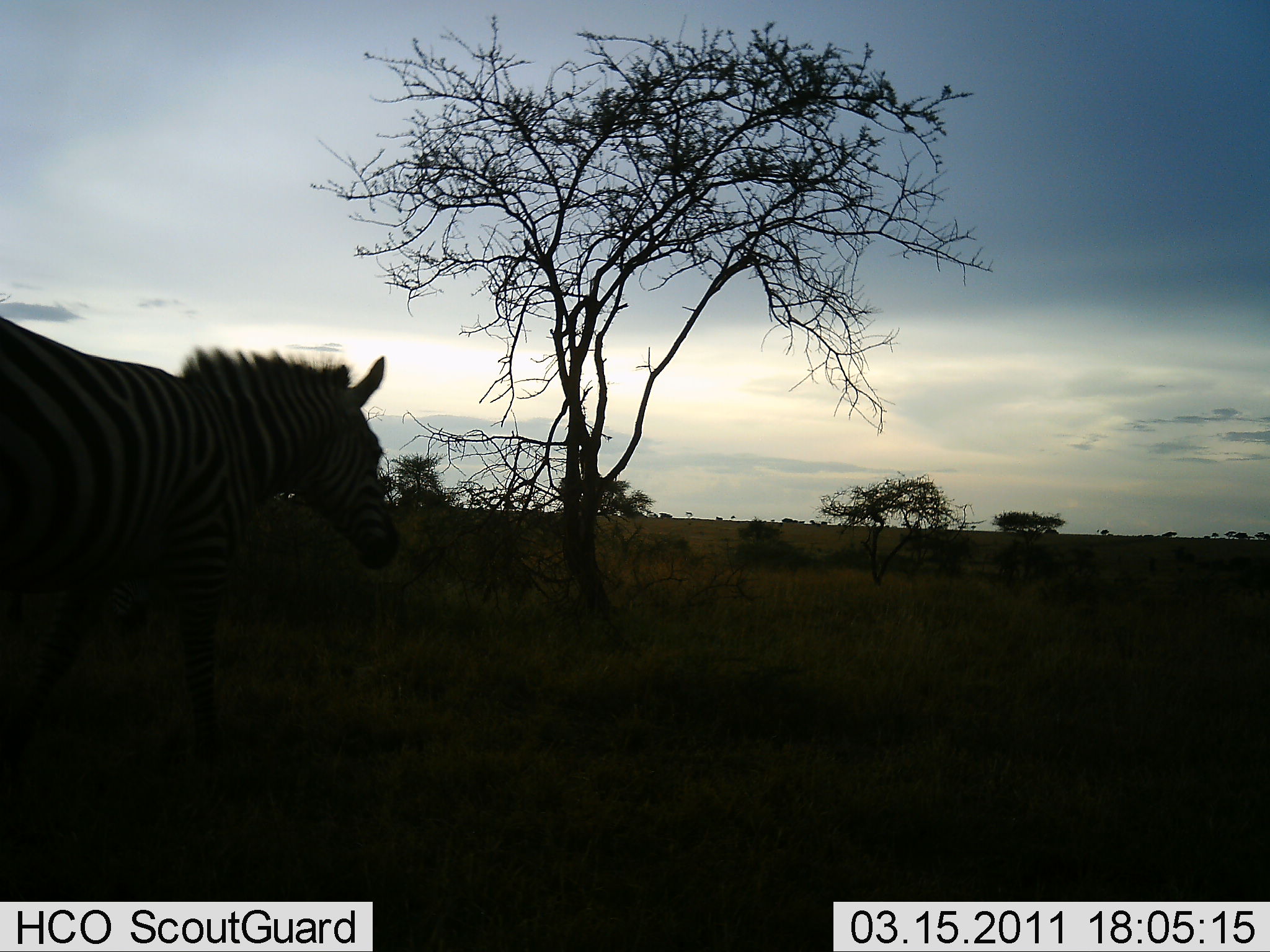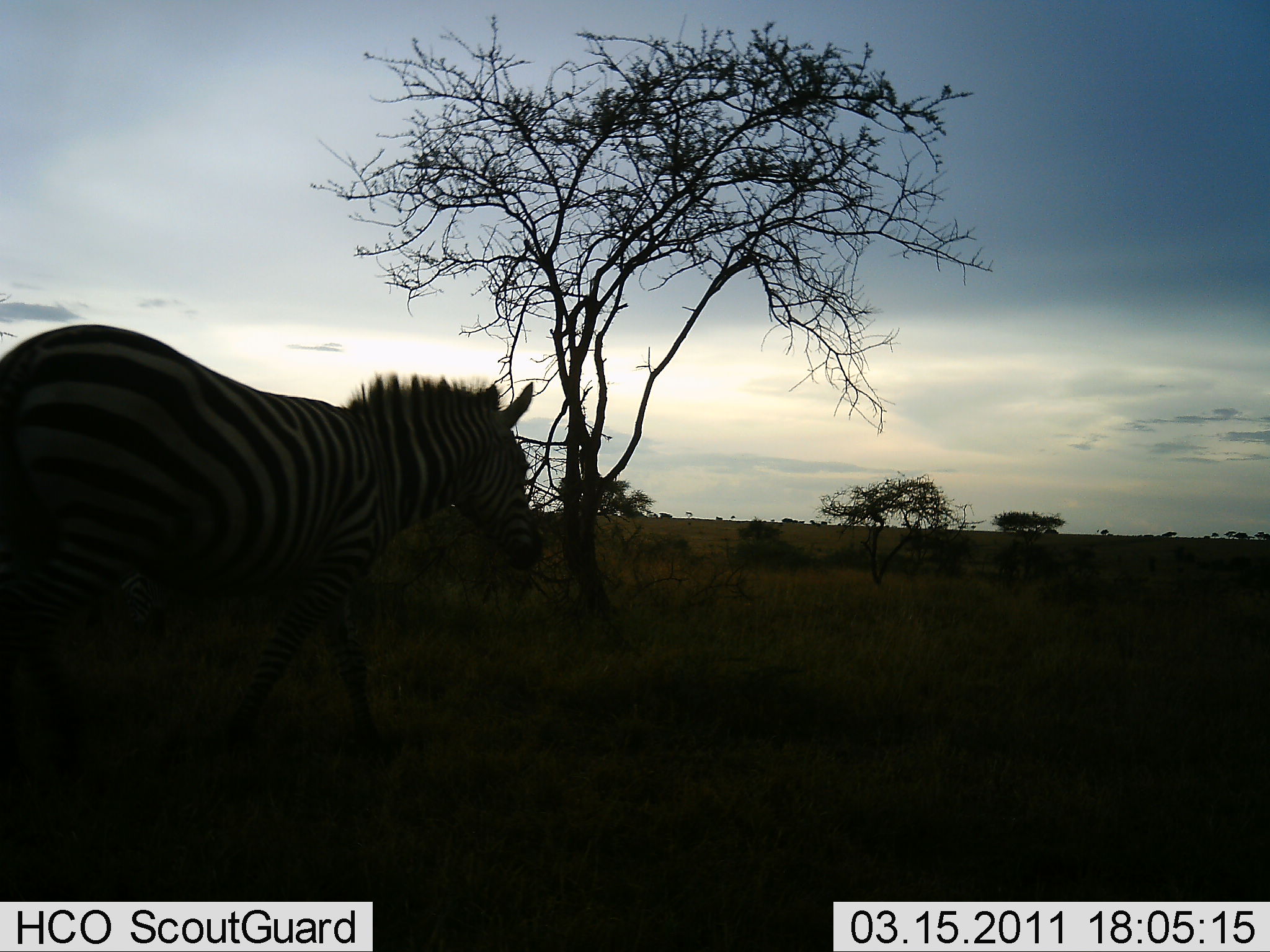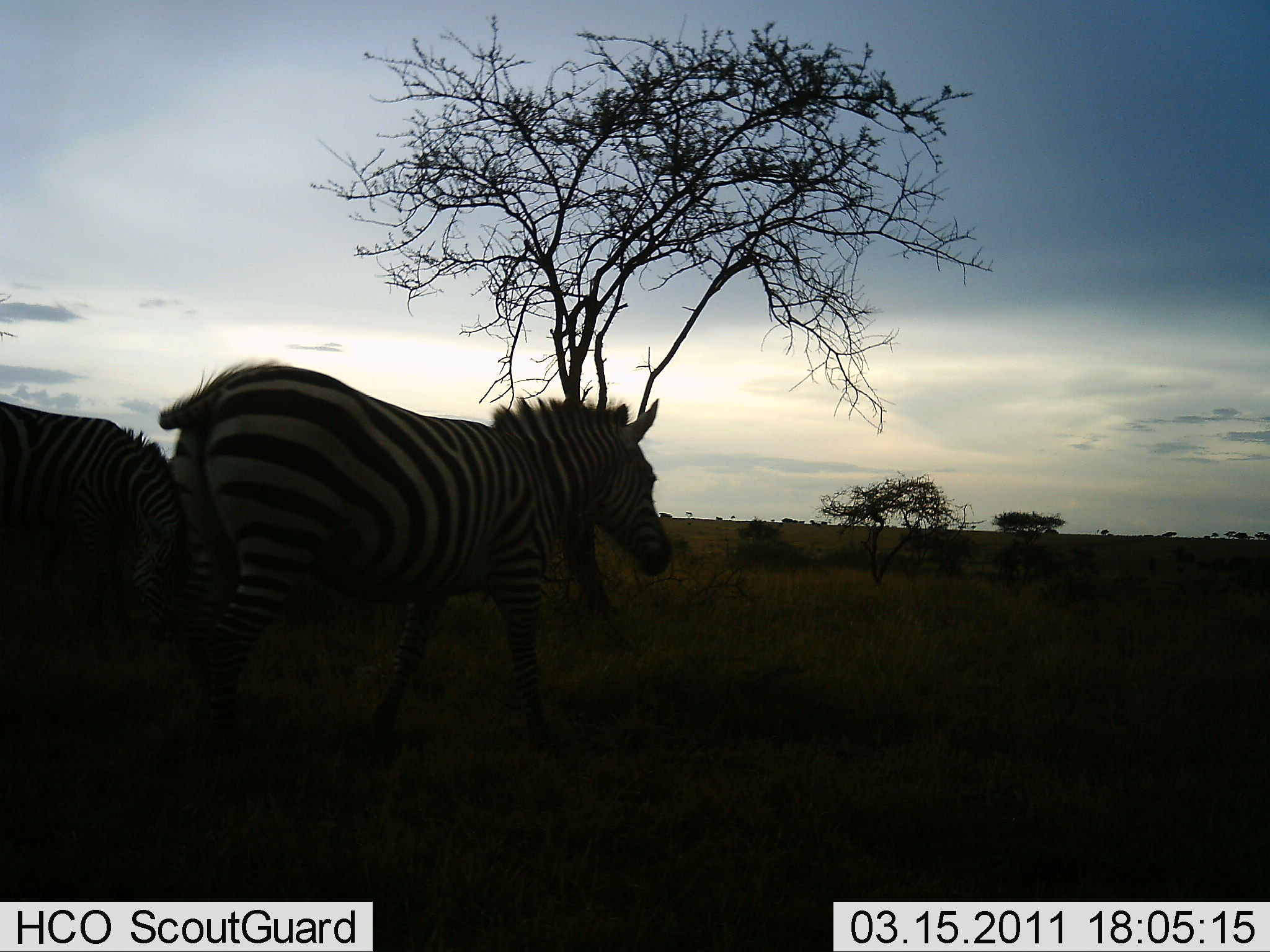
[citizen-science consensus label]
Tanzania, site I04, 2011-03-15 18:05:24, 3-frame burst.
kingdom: Animalia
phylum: Chordata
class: Mammalia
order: Perissodactyla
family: Equidae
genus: Equus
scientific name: Equus quagga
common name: plains zebra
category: zebra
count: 2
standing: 30%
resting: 0%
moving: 80%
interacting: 0%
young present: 0%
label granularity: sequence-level